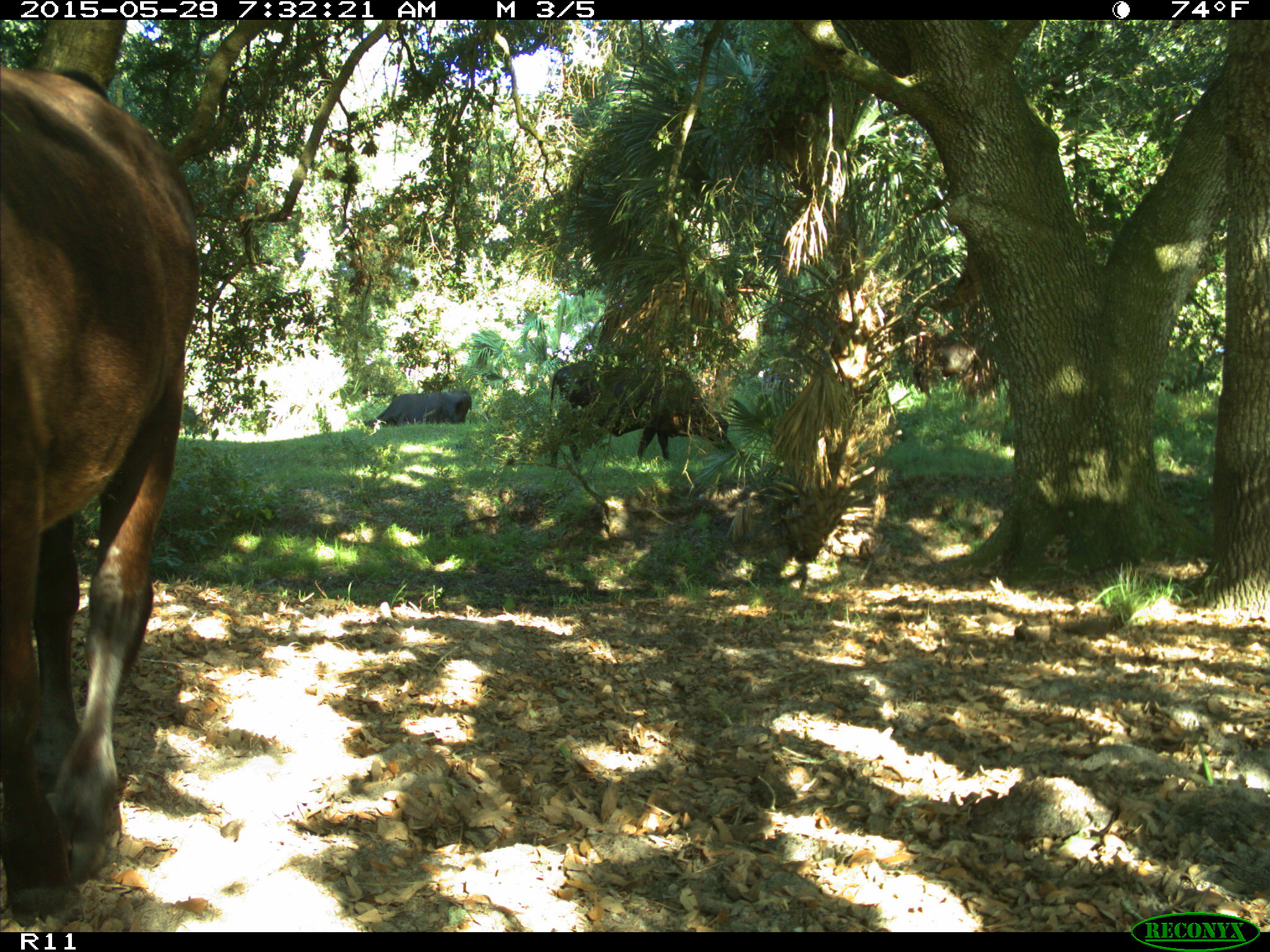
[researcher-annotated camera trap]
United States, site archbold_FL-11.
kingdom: Animalia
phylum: Chordata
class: Mammalia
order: Artiodactyla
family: Bovidae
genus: Bos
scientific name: Bos taurus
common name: domestic cow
Bos taurus (domestic cow).